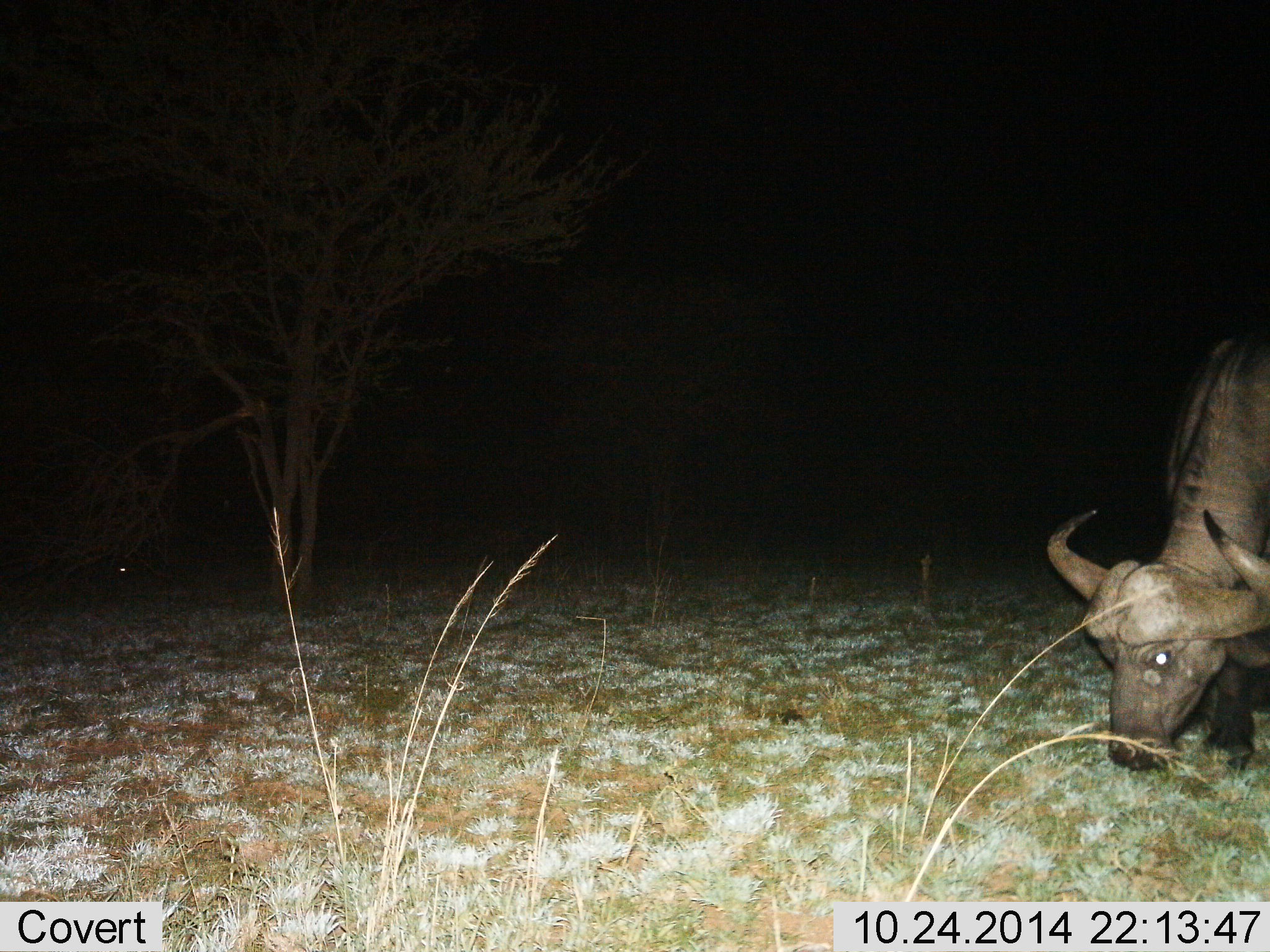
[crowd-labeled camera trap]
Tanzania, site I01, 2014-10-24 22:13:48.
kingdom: Animalia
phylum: Chordata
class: Mammalia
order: Artiodactyla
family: Bovidae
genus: Syncerus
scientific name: Syncerus caffer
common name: cape buffalo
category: buffalo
Buffalo (cape buffalo) (Syncerus caffer), count 1. Behavior (volunteer vote fractions): standing 0%, resting 0%, moving 0%, interacting 0%. Young present (vote fraction): 0%. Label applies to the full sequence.